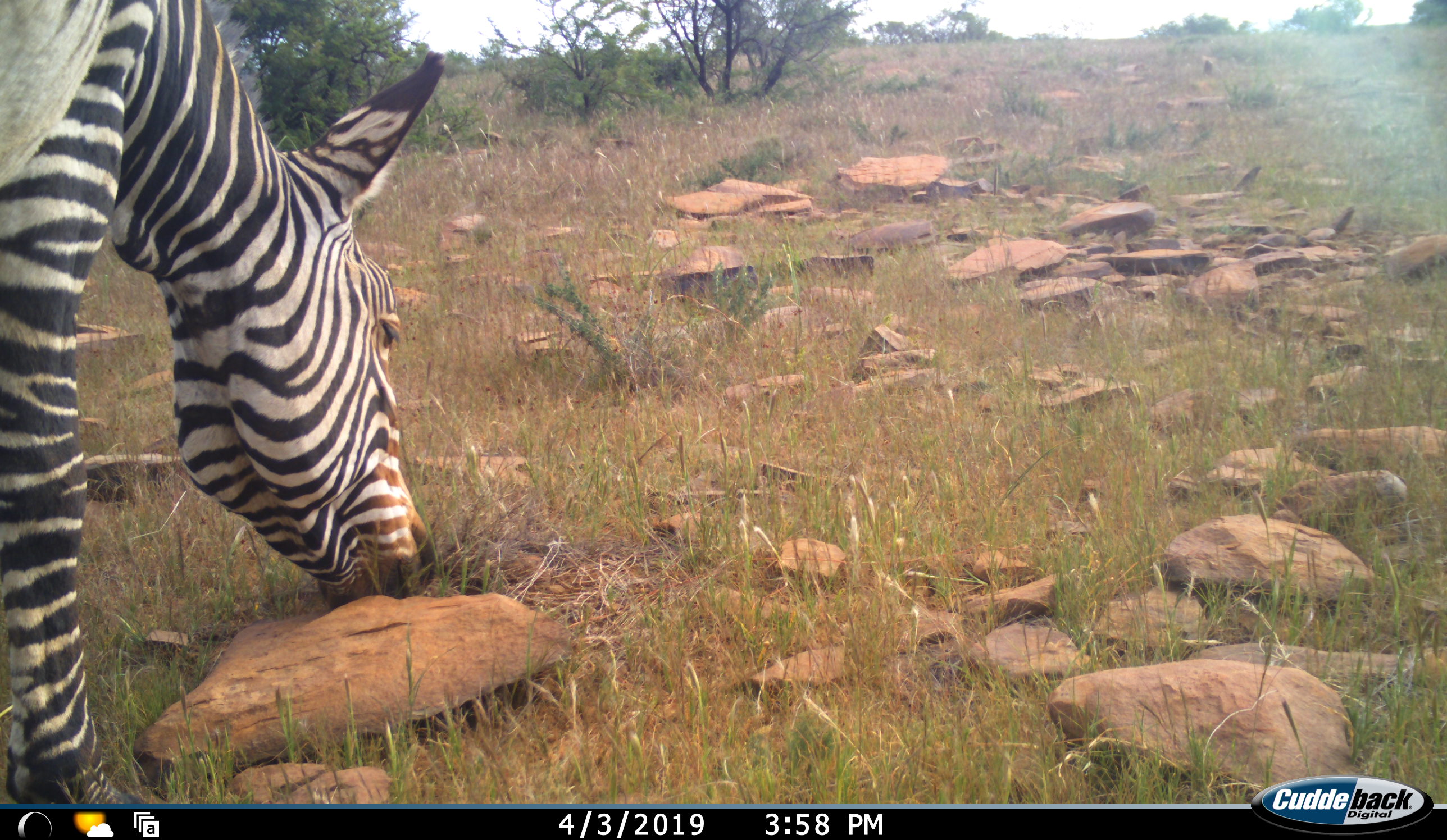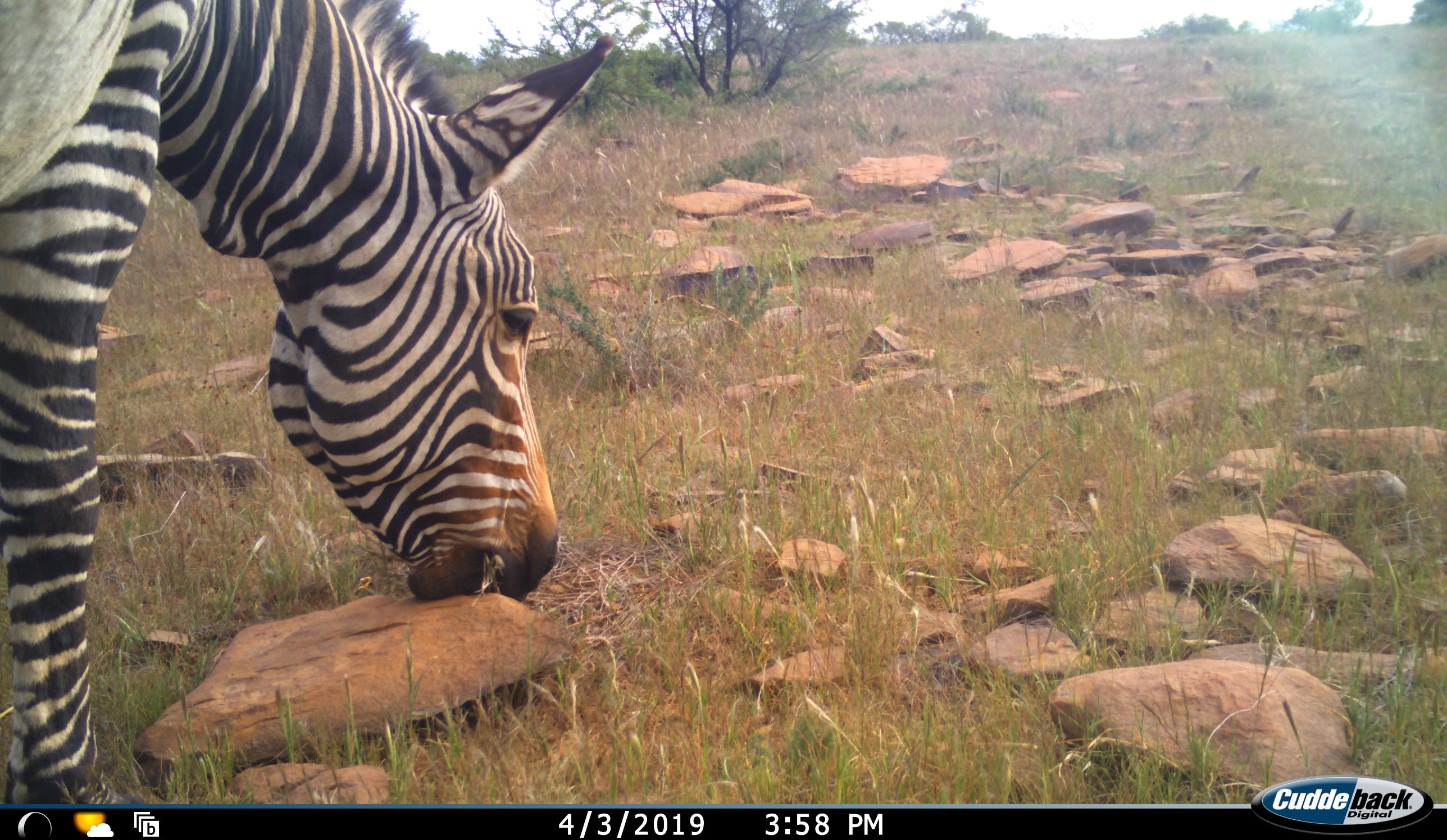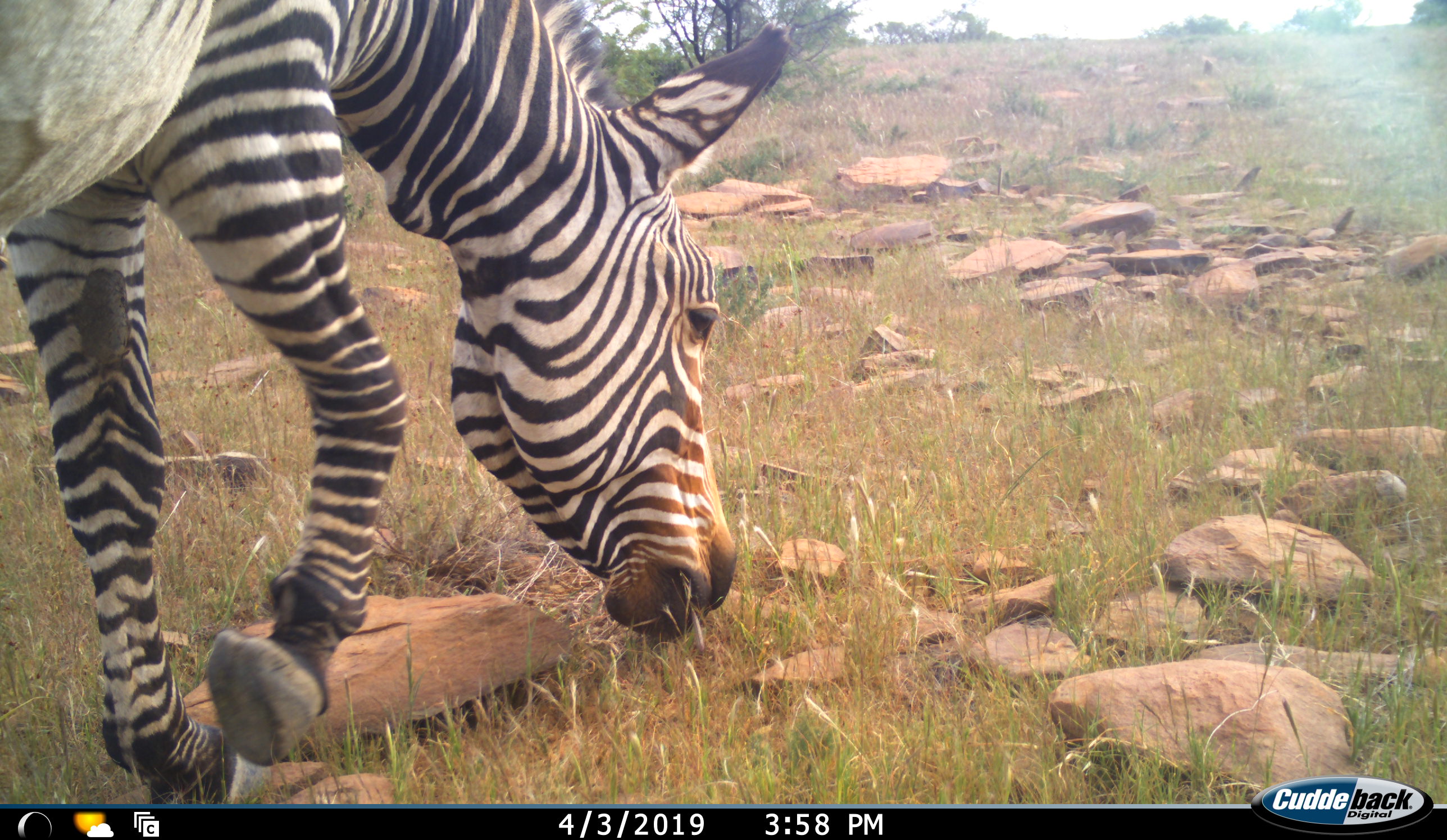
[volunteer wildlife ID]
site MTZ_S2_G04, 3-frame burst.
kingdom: Animalia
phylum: Chordata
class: Mammalia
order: Perissodactyla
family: Equidae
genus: Equus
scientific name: Equus zebra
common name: mountain zebra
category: zebramountain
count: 1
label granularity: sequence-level